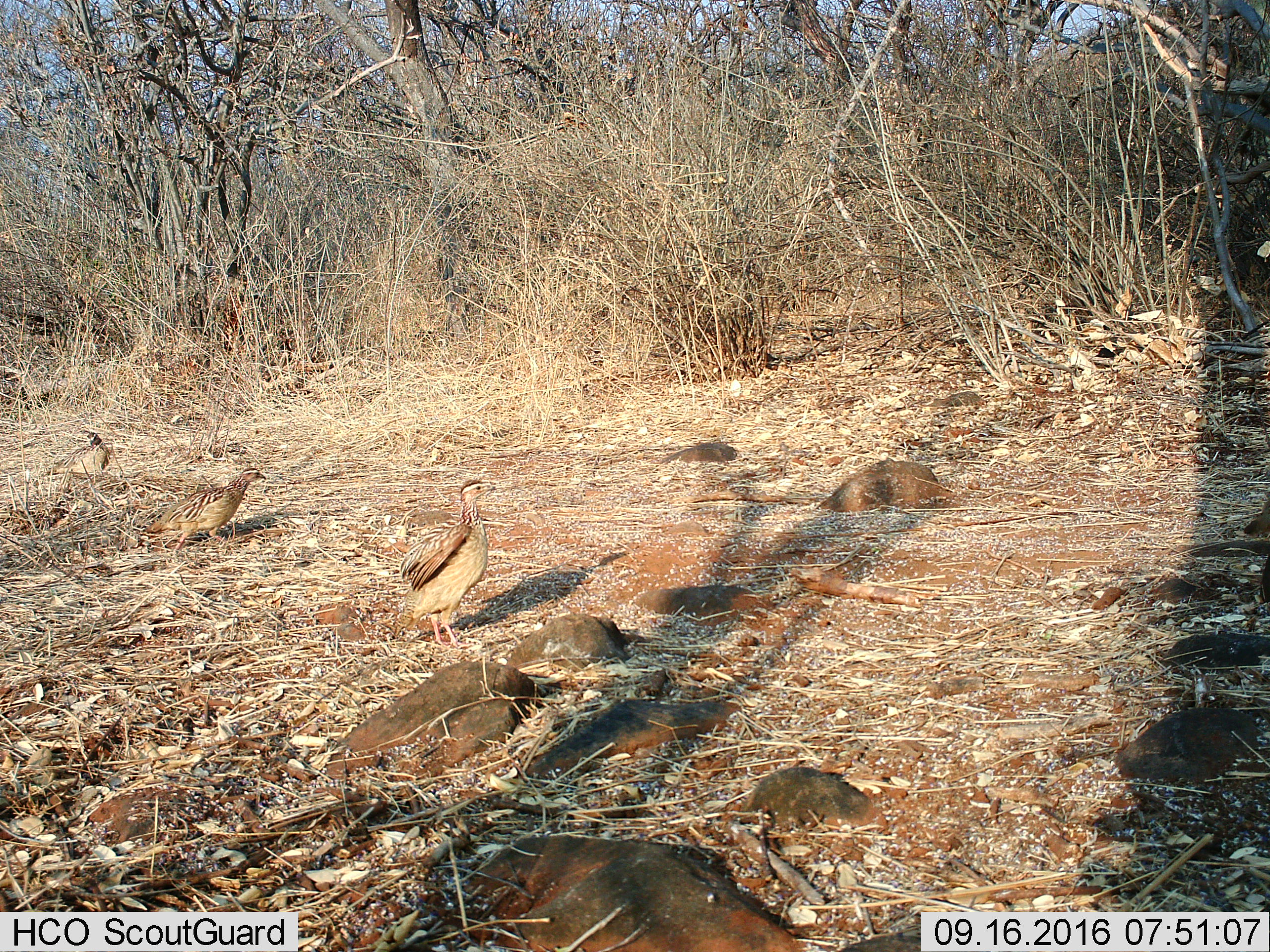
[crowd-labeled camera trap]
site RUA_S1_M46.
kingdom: Animalia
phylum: Chordata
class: Aves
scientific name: Aves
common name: bird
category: birdother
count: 3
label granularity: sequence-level